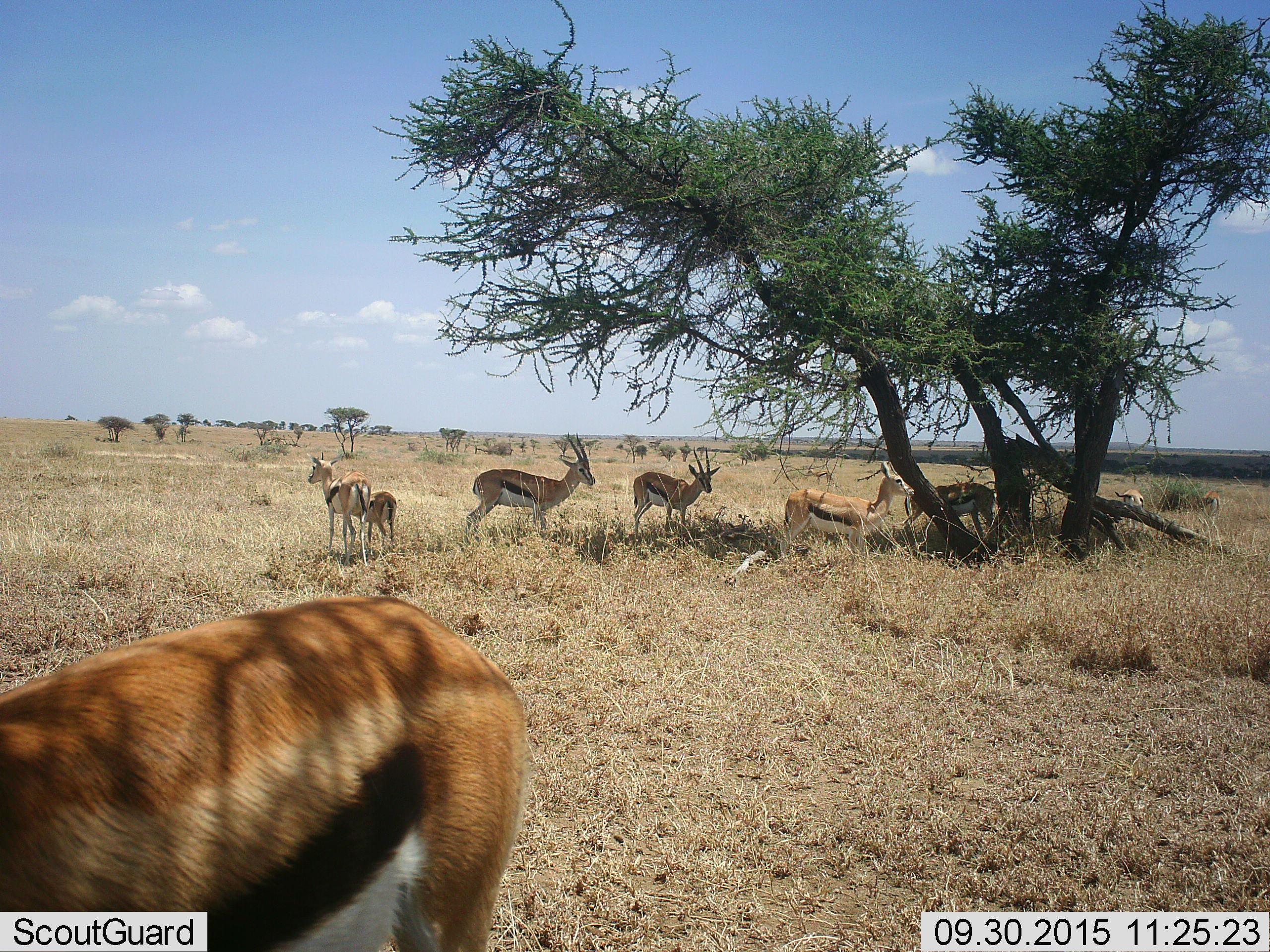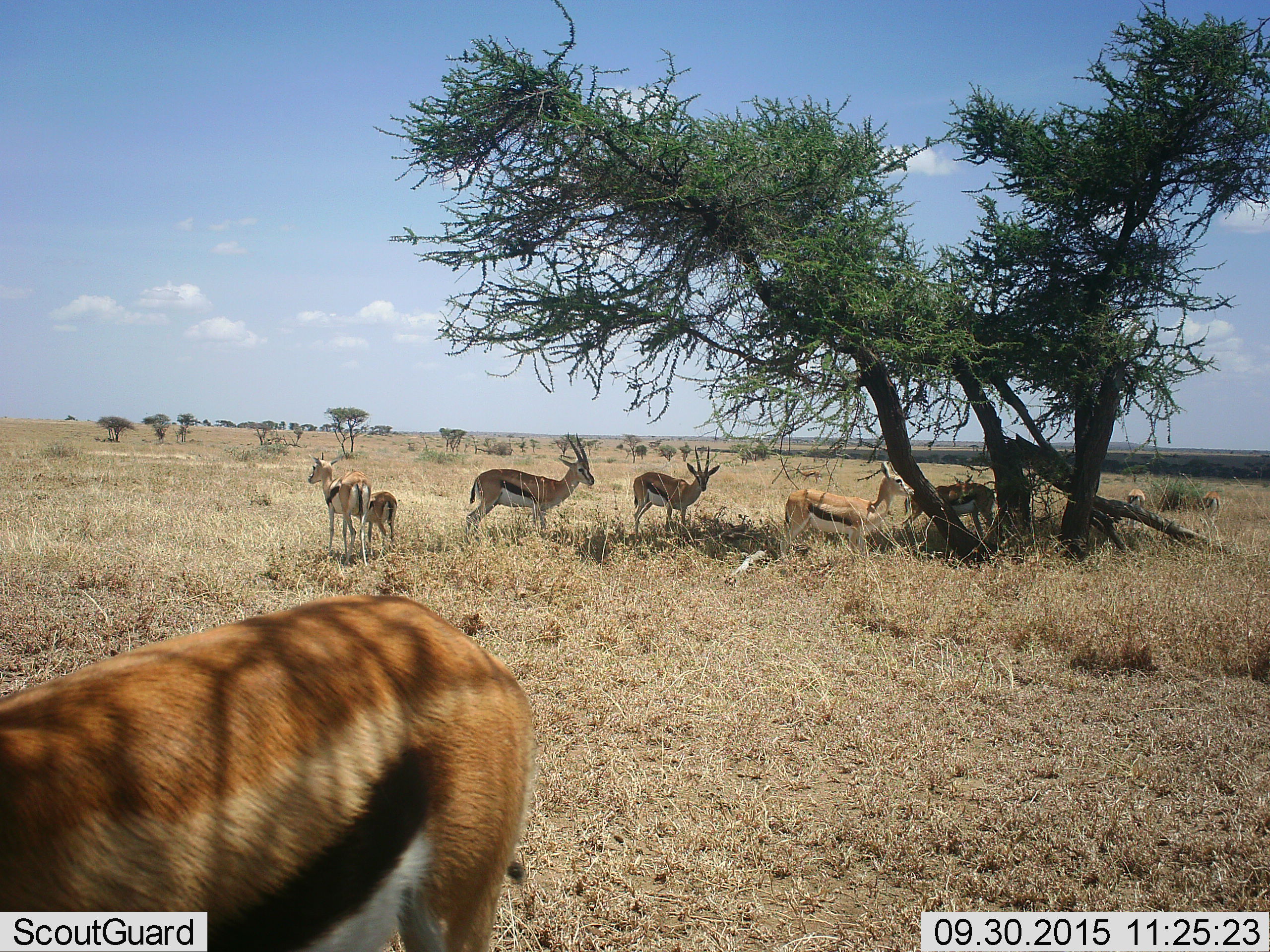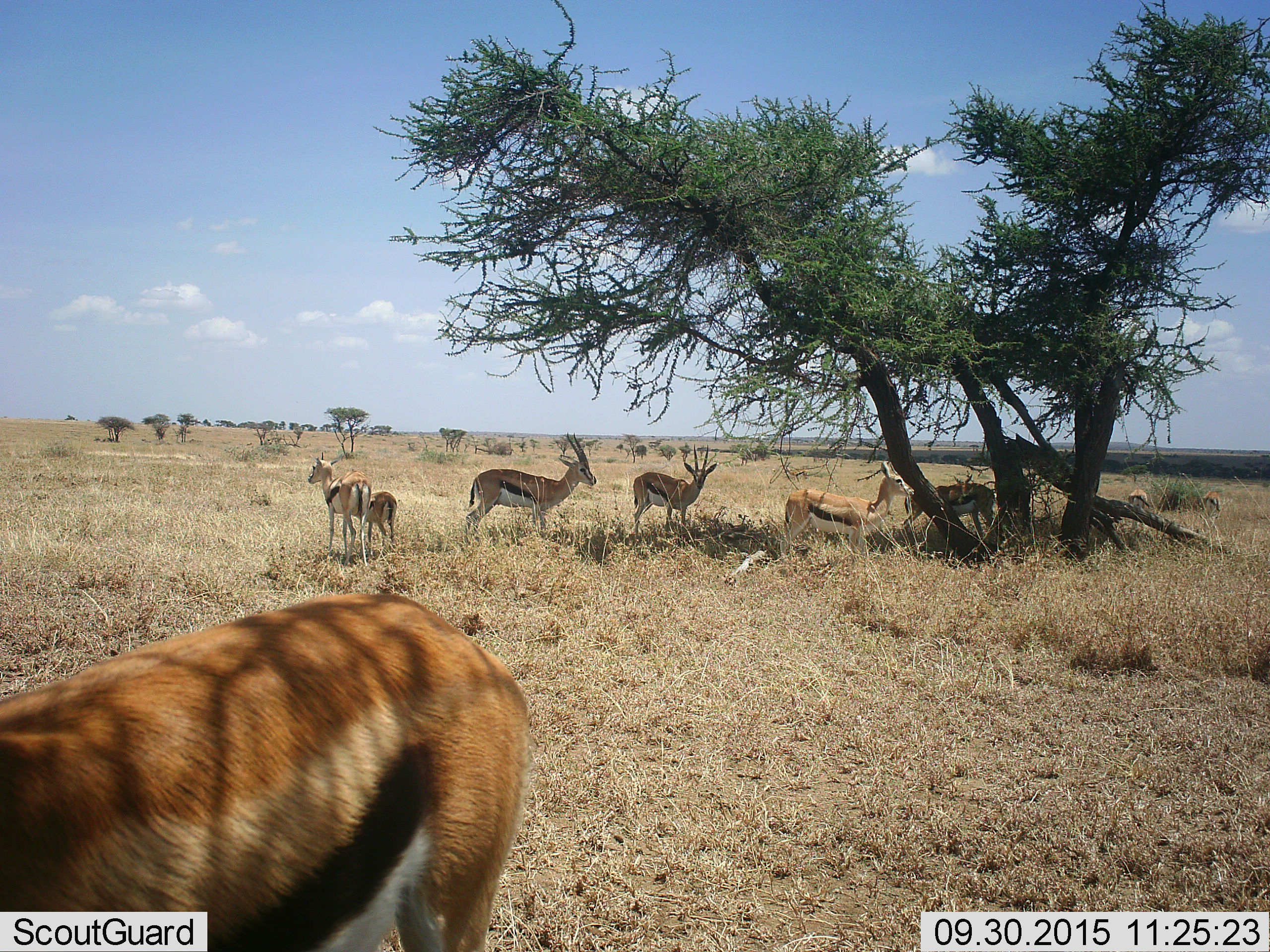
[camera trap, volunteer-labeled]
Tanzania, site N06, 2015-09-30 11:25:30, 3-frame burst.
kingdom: Animalia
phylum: Chordata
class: Mammalia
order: Artiodactyla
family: Bovidae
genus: Eudorcas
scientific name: Eudorcas thomsonii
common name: thomson's gazelle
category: gazellethomsons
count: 9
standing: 78%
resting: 22%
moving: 33%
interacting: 0%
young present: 44%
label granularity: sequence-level